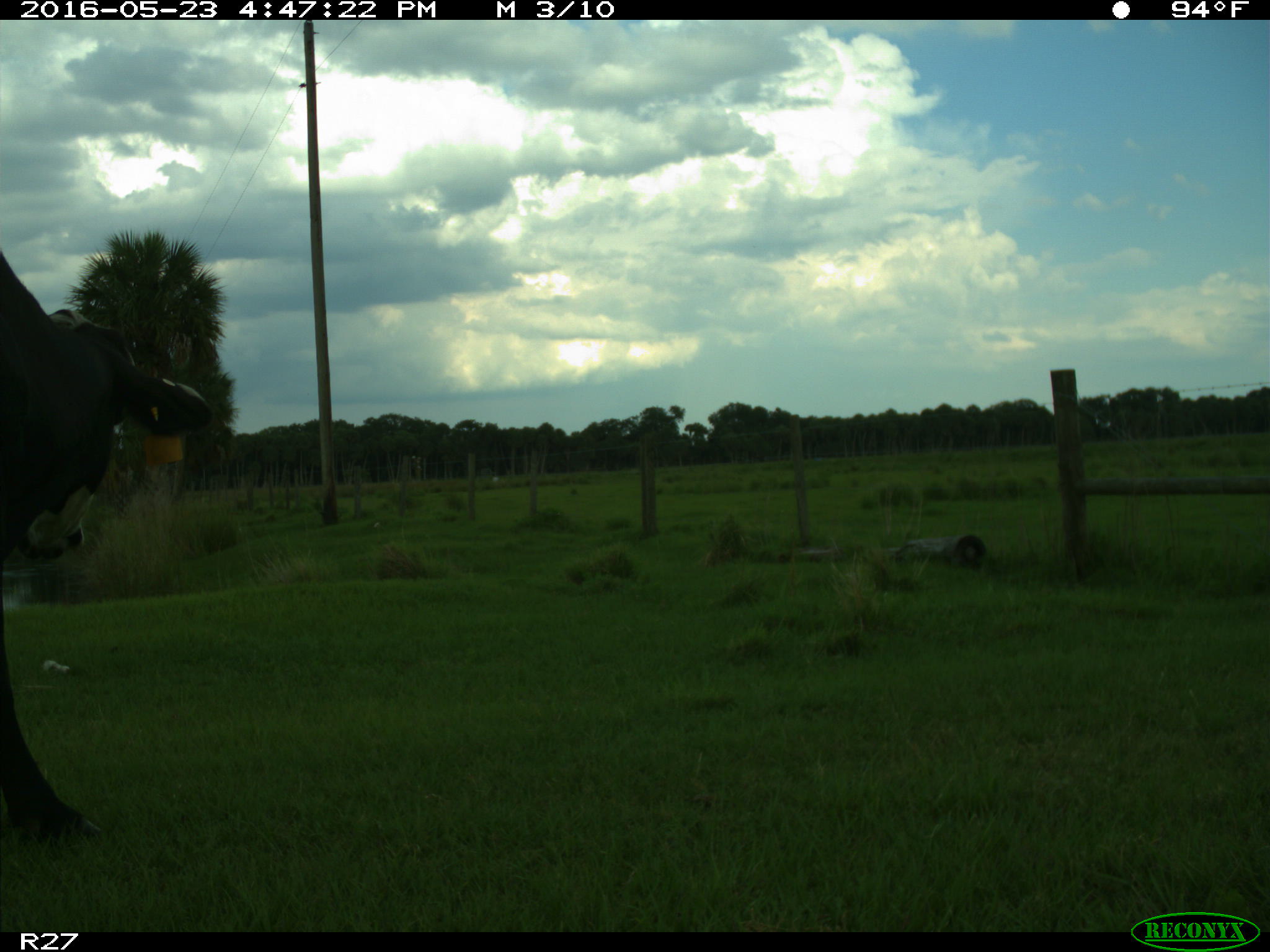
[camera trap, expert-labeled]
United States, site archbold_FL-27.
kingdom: Animalia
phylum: Chordata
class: Mammalia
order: Artiodactyla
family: Bovidae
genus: Bos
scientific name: Bos taurus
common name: domestic cow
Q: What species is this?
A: Bos taurus (domestic cow).